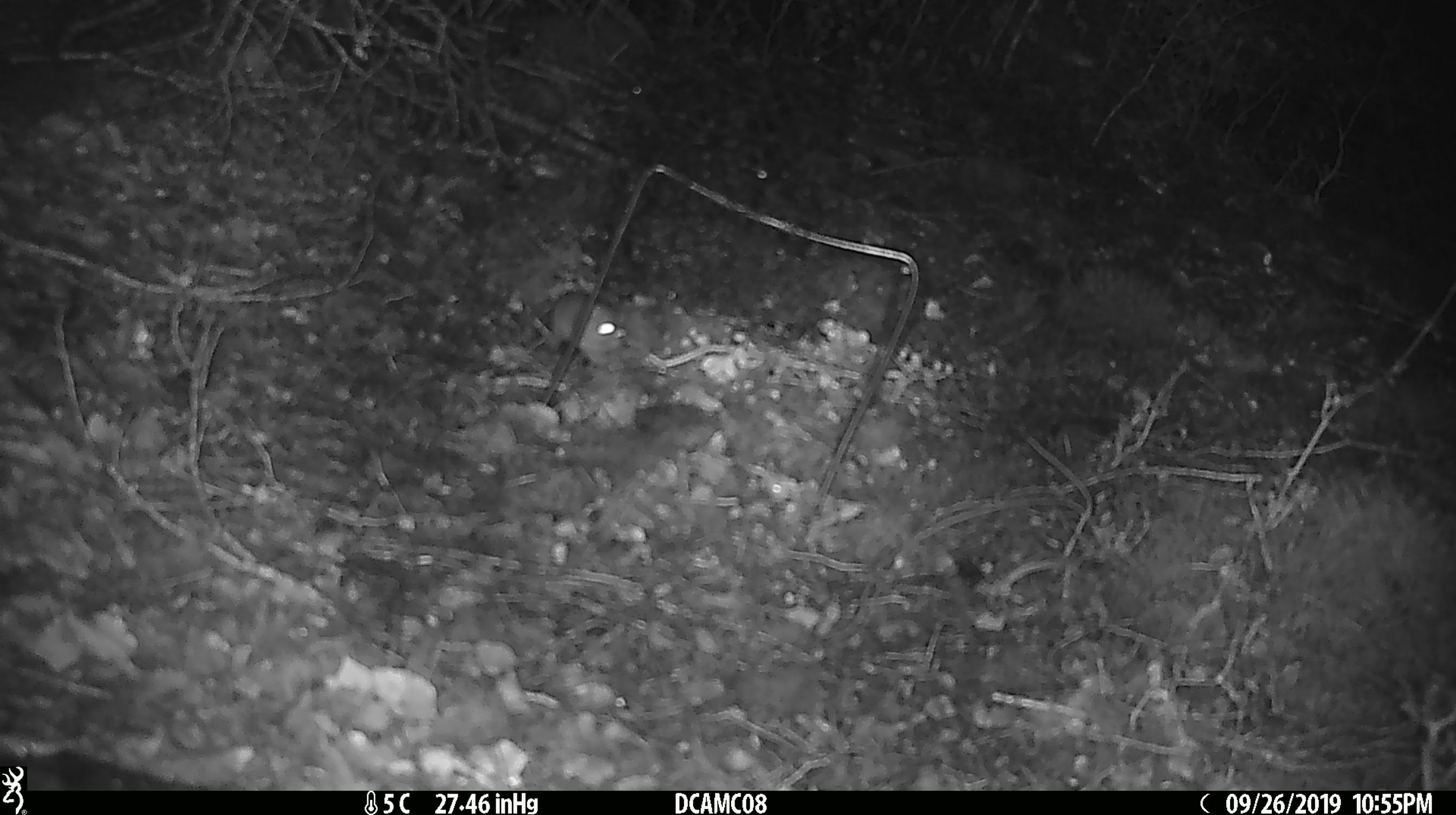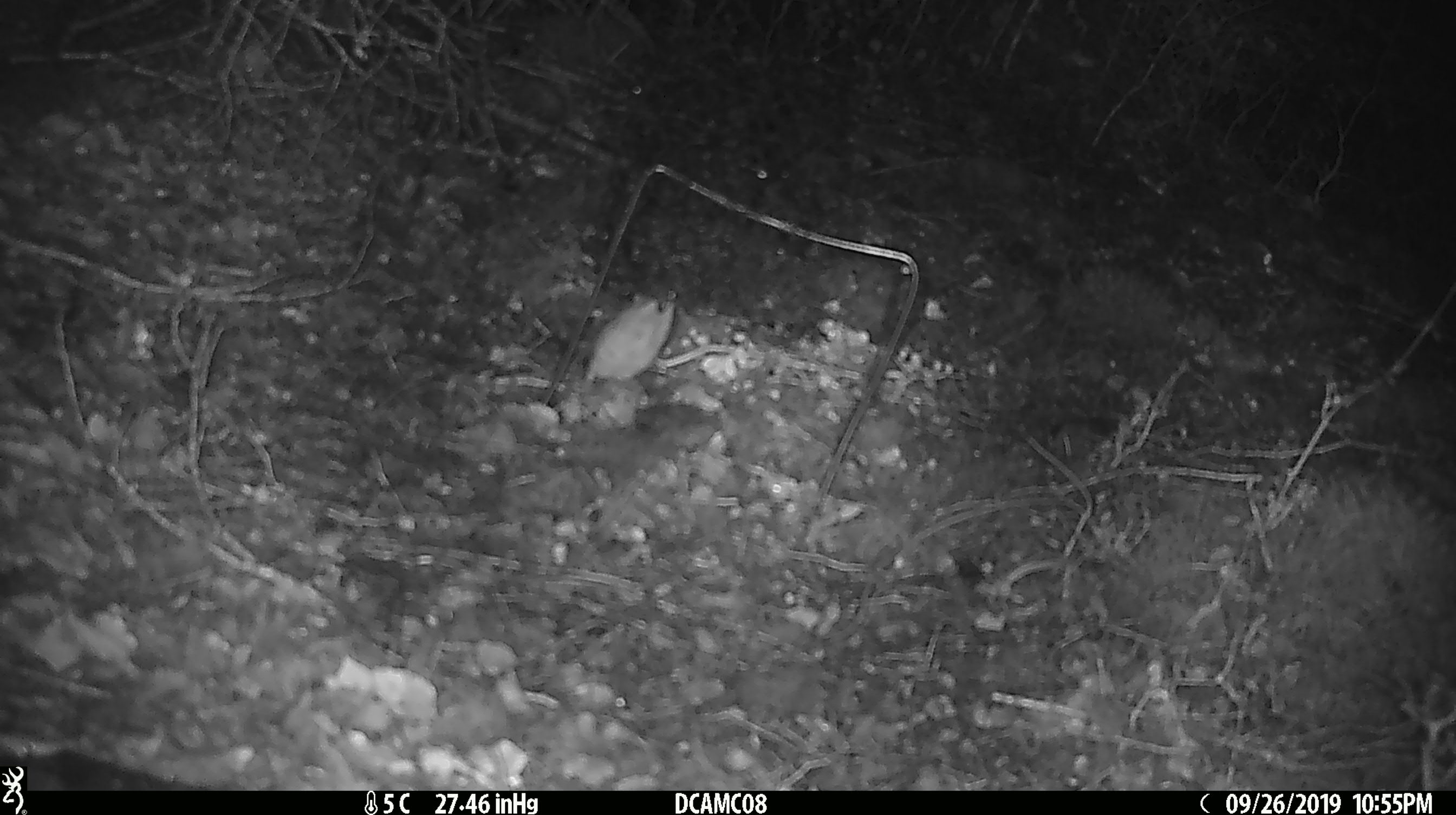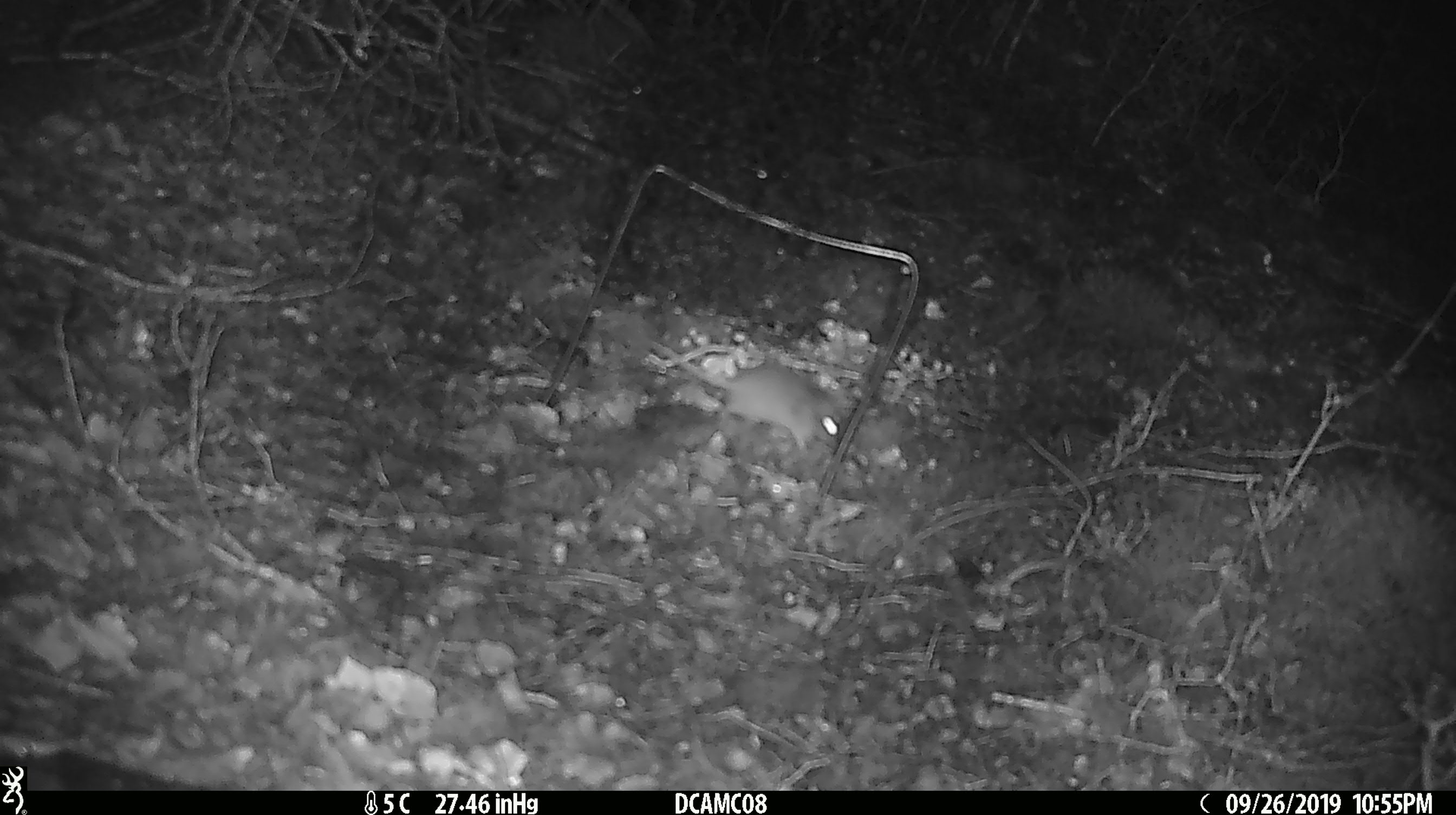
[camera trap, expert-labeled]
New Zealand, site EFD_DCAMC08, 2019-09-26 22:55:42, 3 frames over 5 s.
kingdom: Animalia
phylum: Chordata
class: Mammalia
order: Rodentia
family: Muridae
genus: Mus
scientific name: Mus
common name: mouse